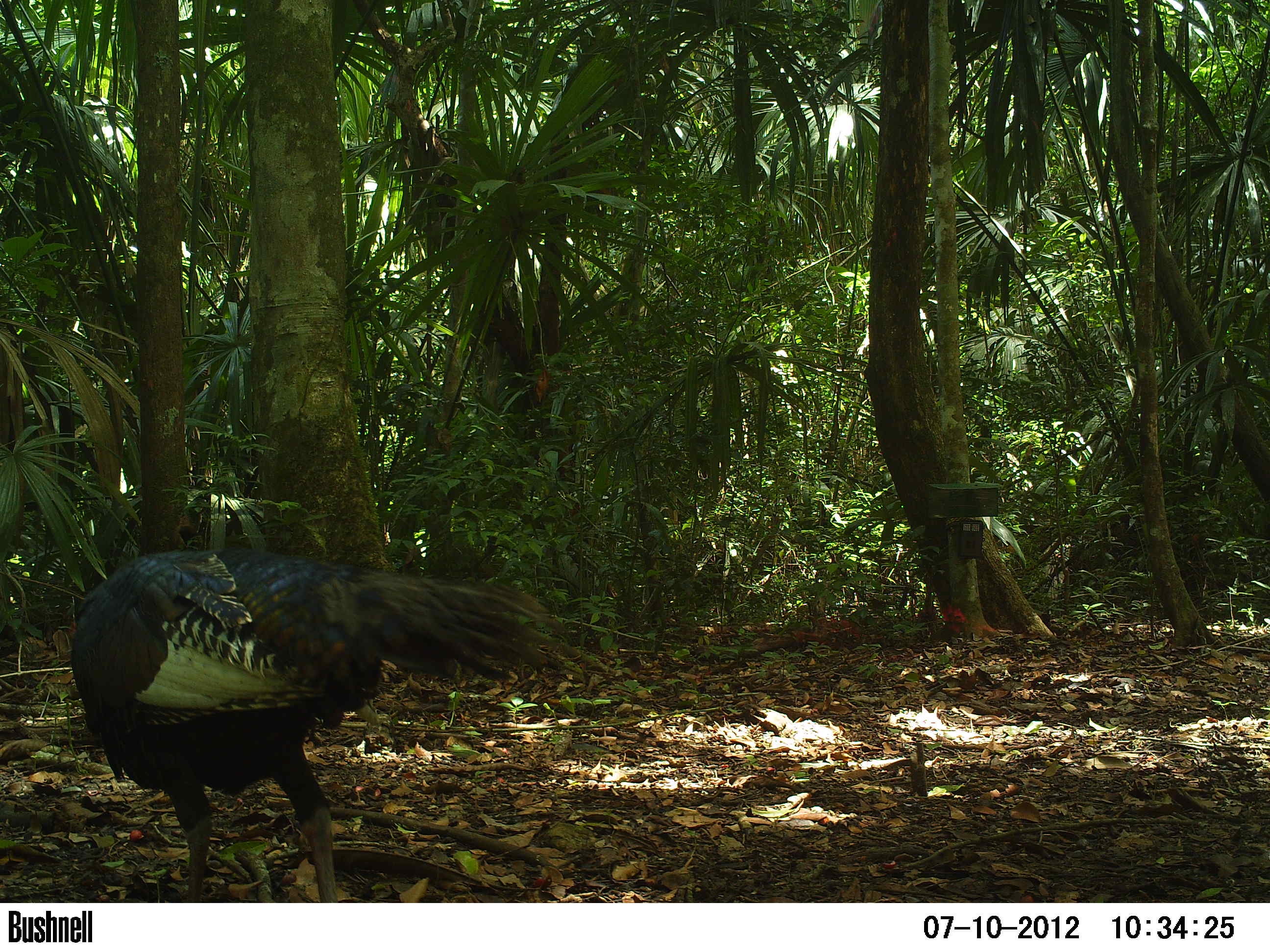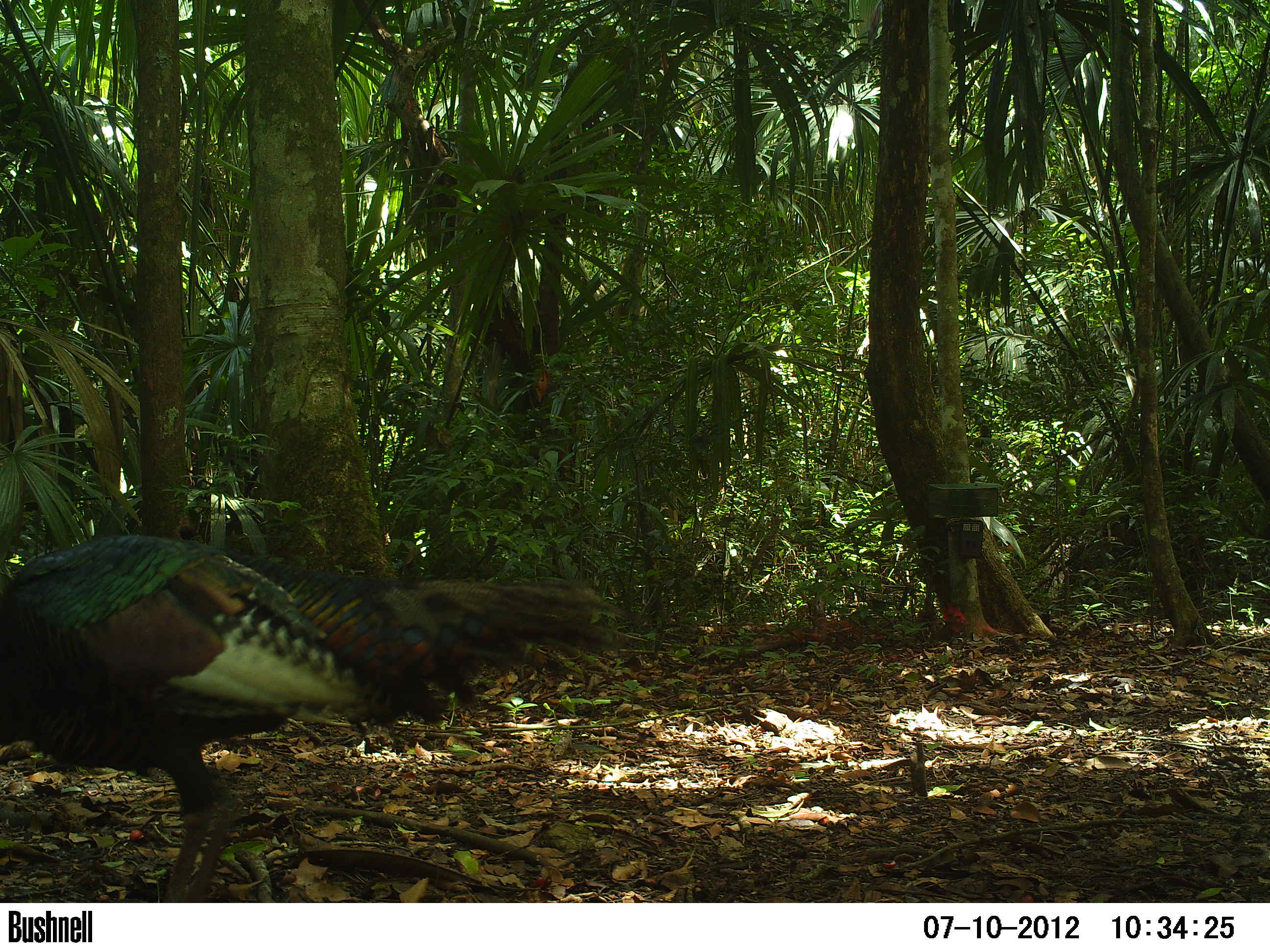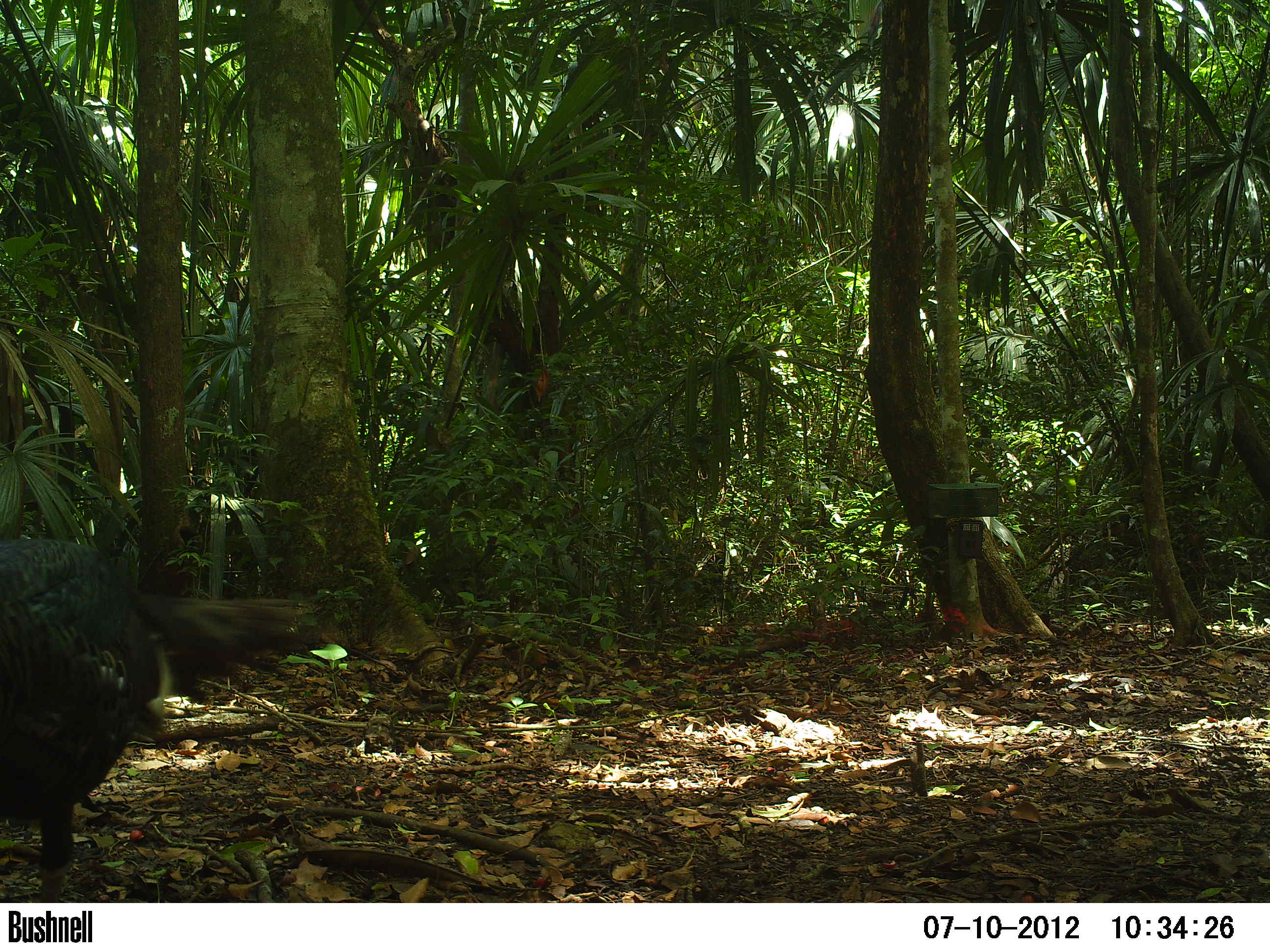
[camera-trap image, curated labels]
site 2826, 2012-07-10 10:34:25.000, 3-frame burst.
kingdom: Animalia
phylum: Chordata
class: Aves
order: Galliformes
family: Phasianidae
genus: Meleagris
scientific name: Meleagris ocellata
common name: ocellated turkey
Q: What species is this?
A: Meleagris ocellata (ocellated turkey).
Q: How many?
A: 1.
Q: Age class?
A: Adult.